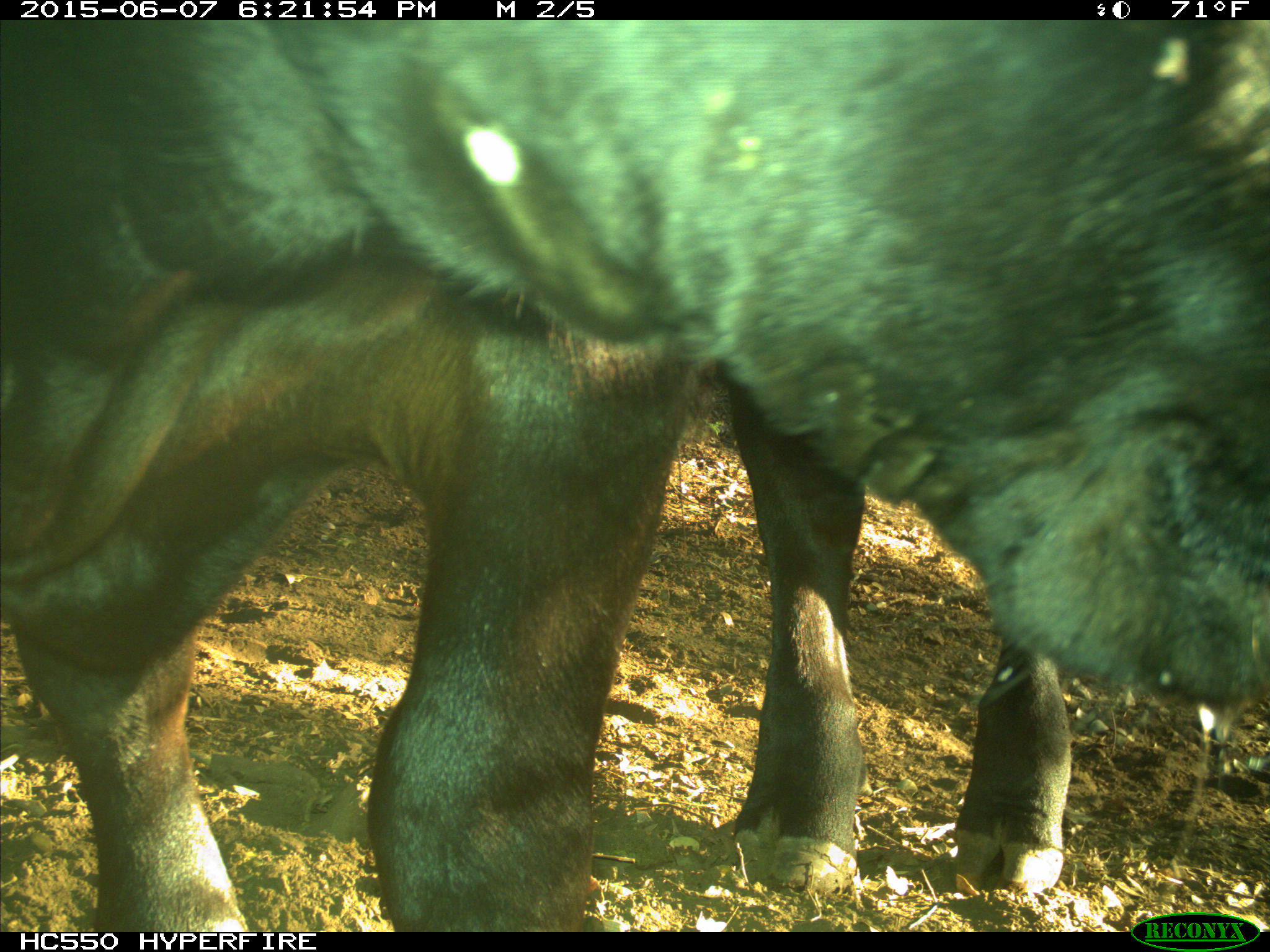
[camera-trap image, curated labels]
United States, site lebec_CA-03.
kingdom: Animalia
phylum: Chordata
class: Mammalia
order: Artiodactyla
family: Bovidae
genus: Bos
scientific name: Bos taurus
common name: domestic cow